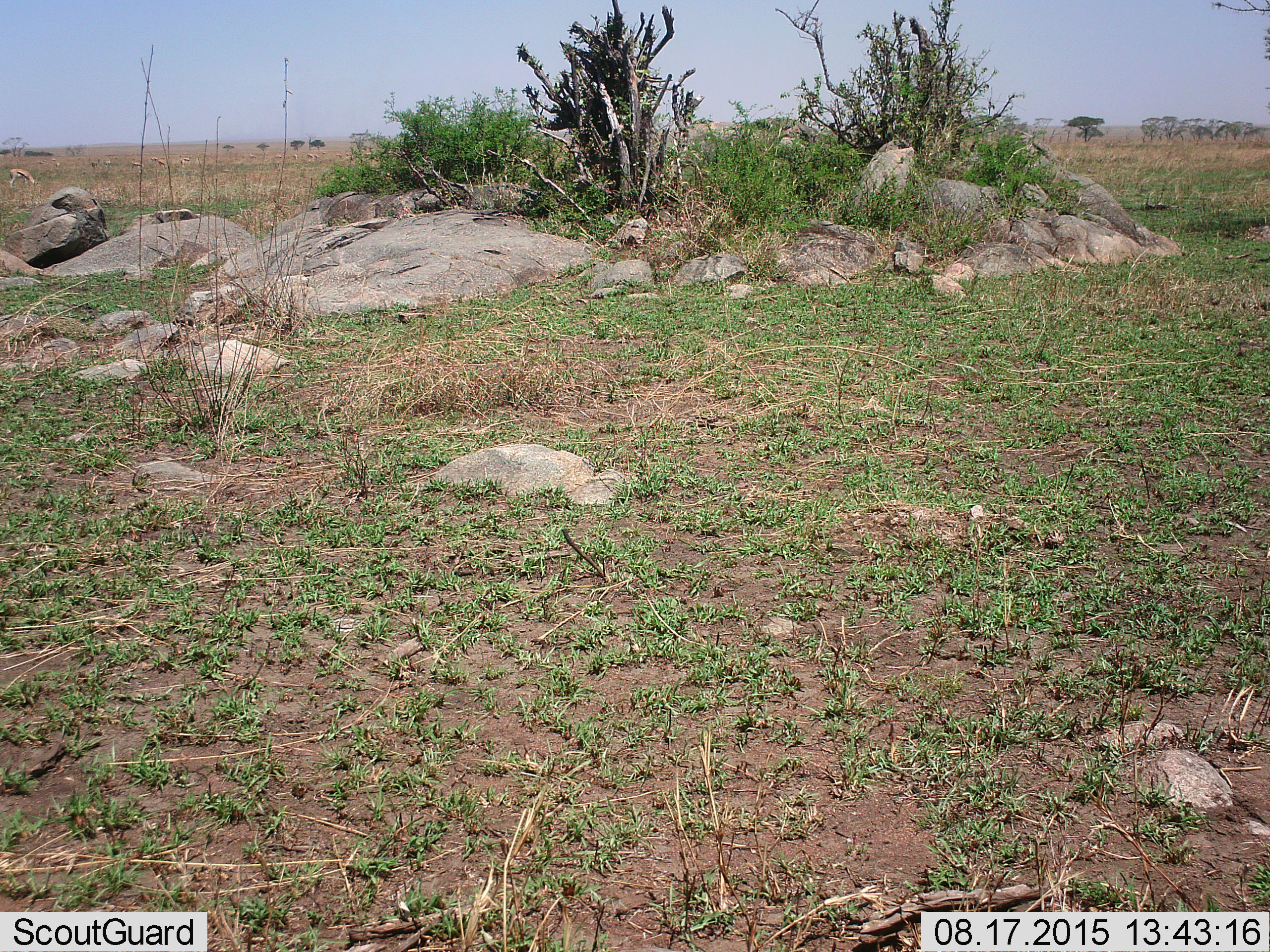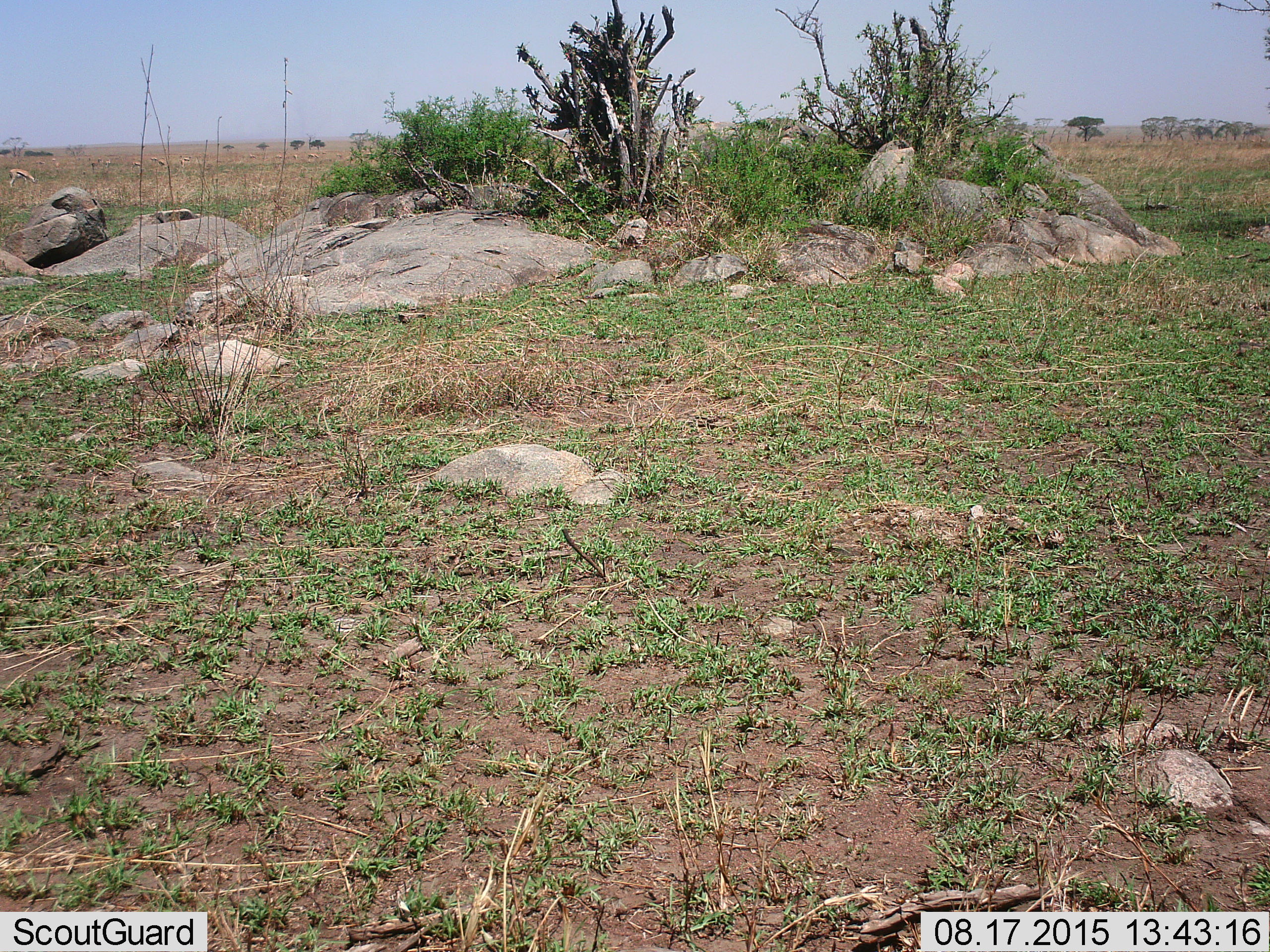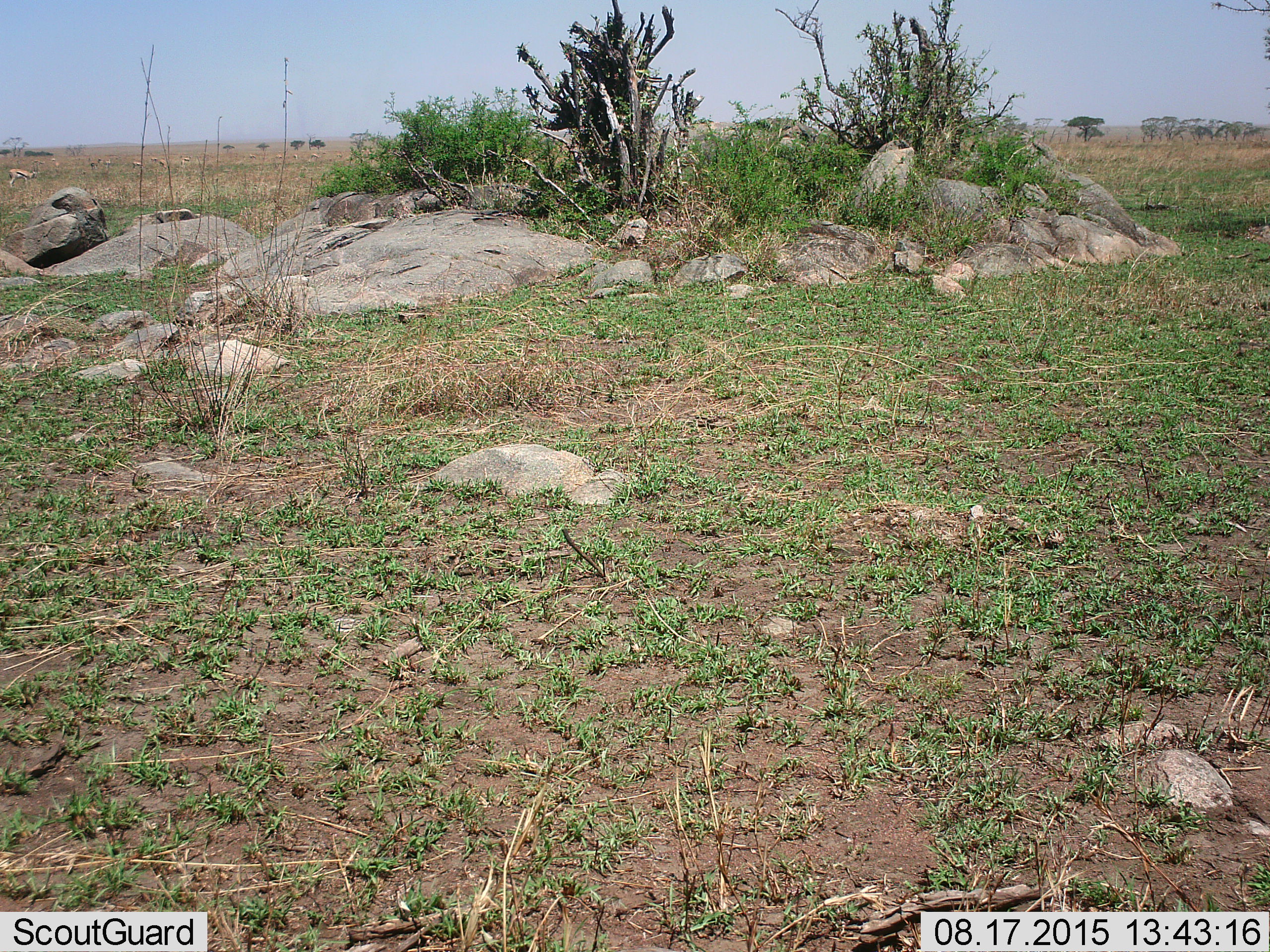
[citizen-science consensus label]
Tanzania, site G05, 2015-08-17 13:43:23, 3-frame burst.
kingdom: Animalia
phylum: Chordata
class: Mammalia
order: Artiodactyla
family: Bovidae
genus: Eudorcas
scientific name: Eudorcas thomsonii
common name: thomson's gazelle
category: gazellethomsons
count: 11-50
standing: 64%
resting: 0%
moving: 36%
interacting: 0%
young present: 0%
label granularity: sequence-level